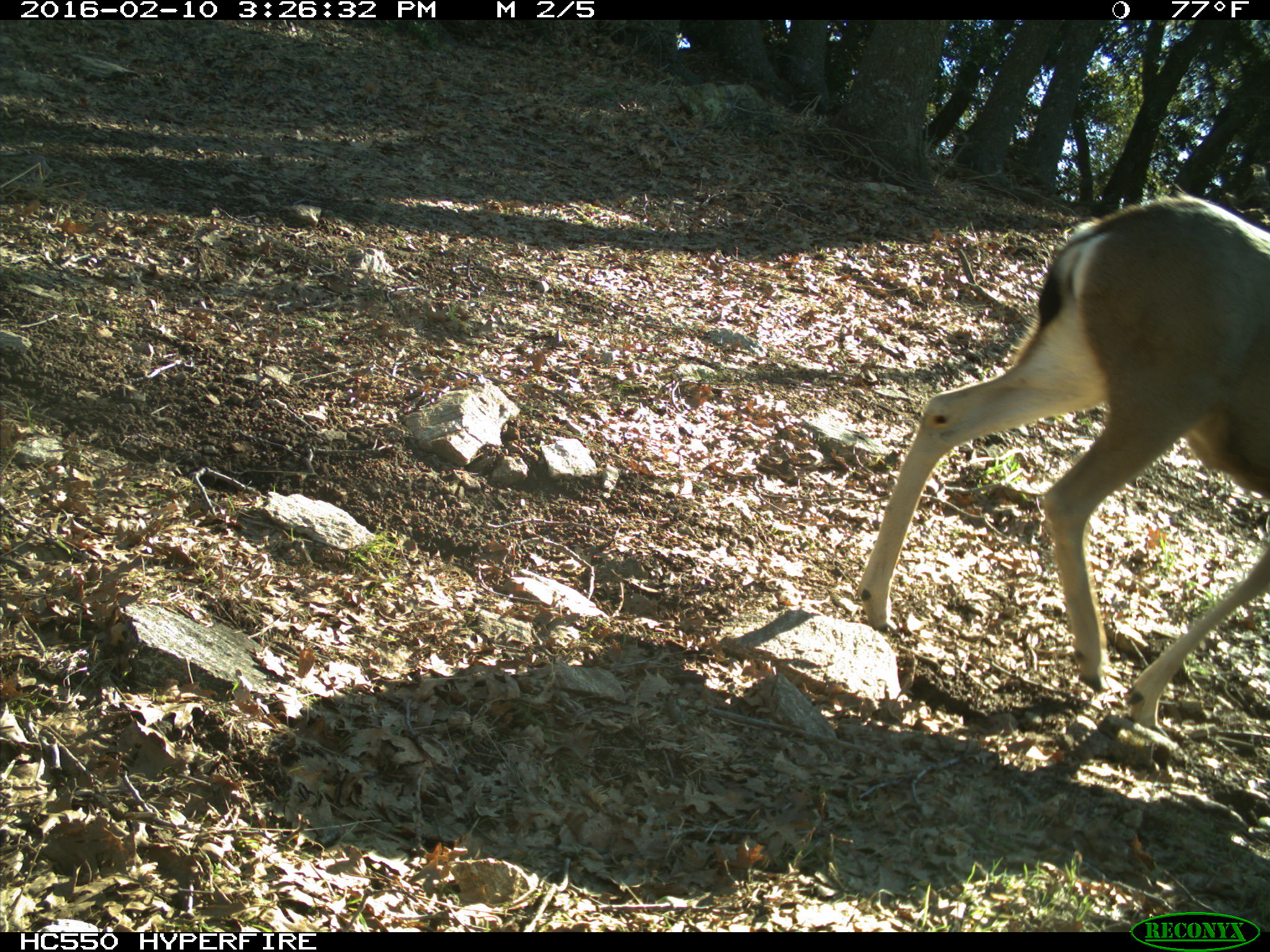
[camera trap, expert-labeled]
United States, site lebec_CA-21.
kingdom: Animalia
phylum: Chordata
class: Mammalia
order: Artiodactyla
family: Cervidae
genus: Odocoileus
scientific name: Odocoileus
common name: deer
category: unidentified deer